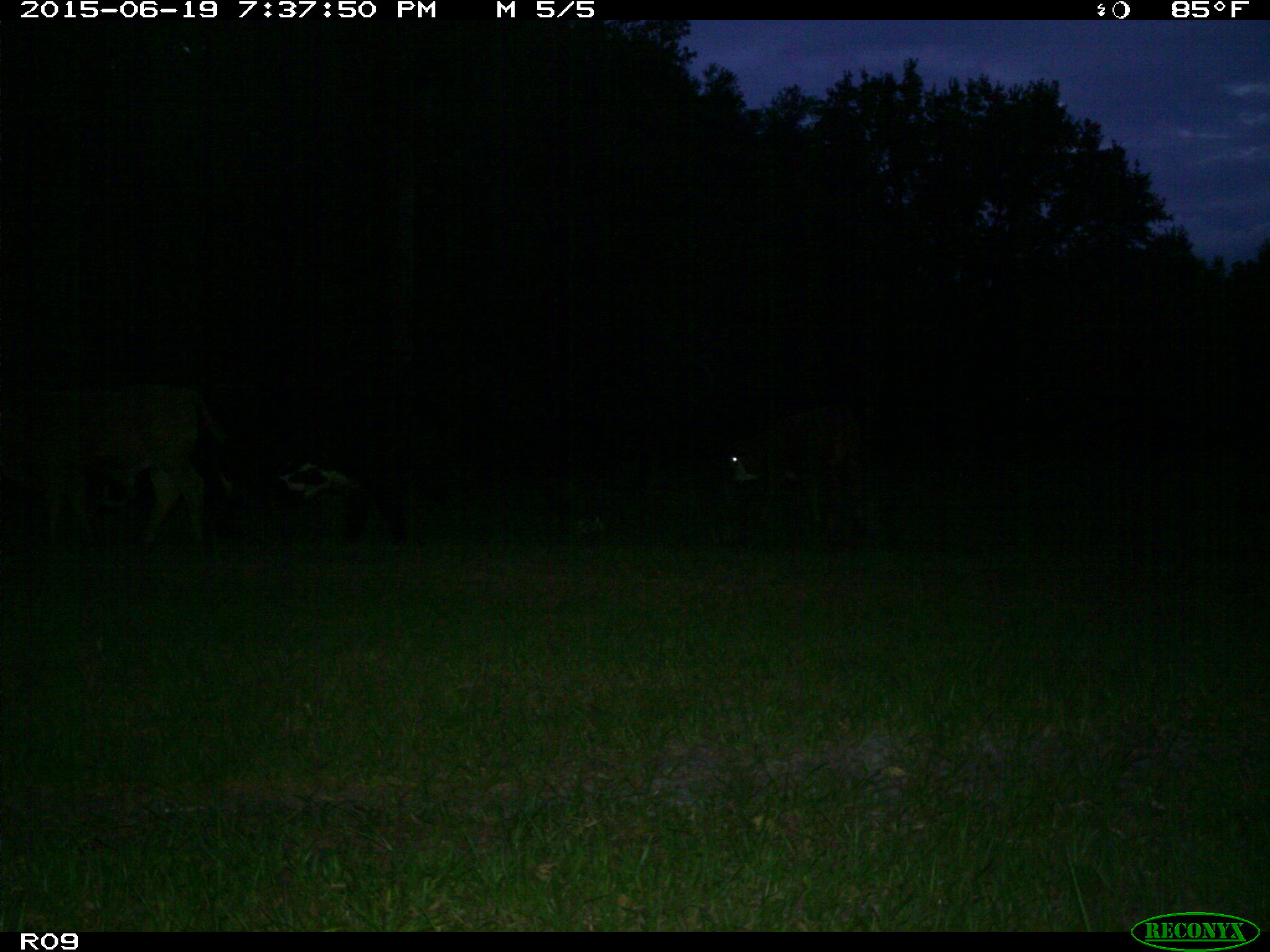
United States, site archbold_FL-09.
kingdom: Animalia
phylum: Chordata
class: Mammalia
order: Artiodactyla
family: Bovidae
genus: Bos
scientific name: Bos taurus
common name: domestic cow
Bos taurus (domestic cow).